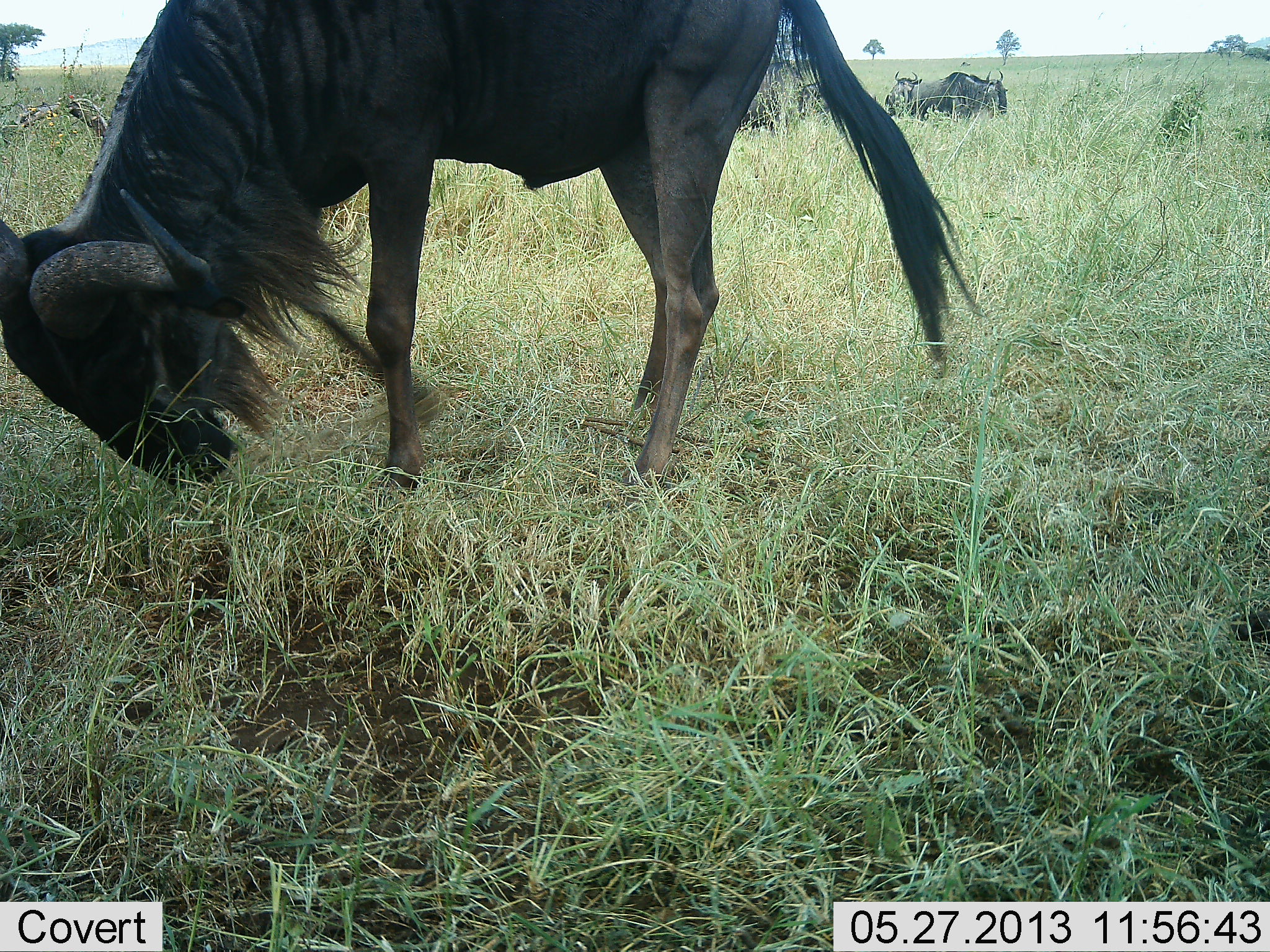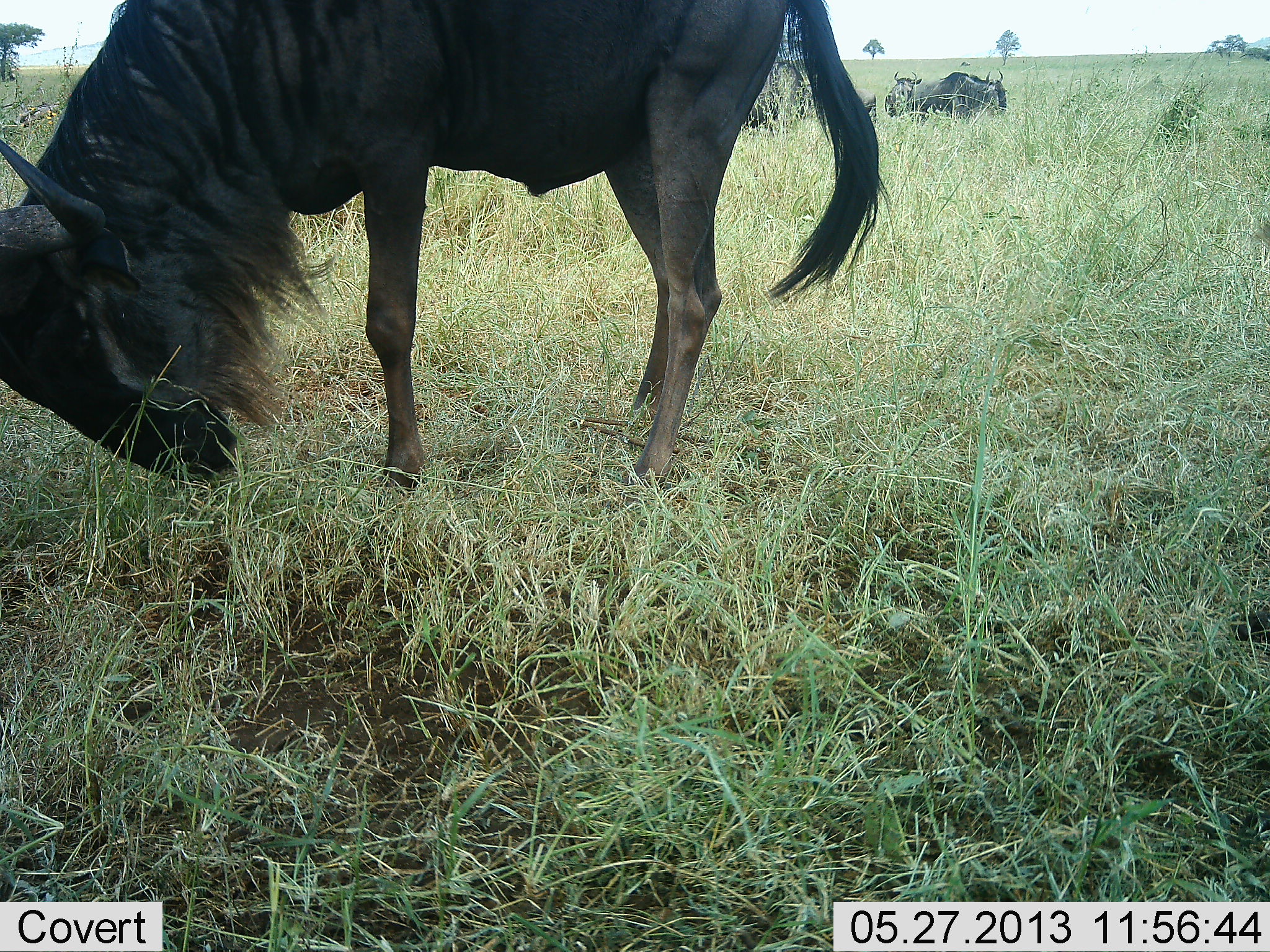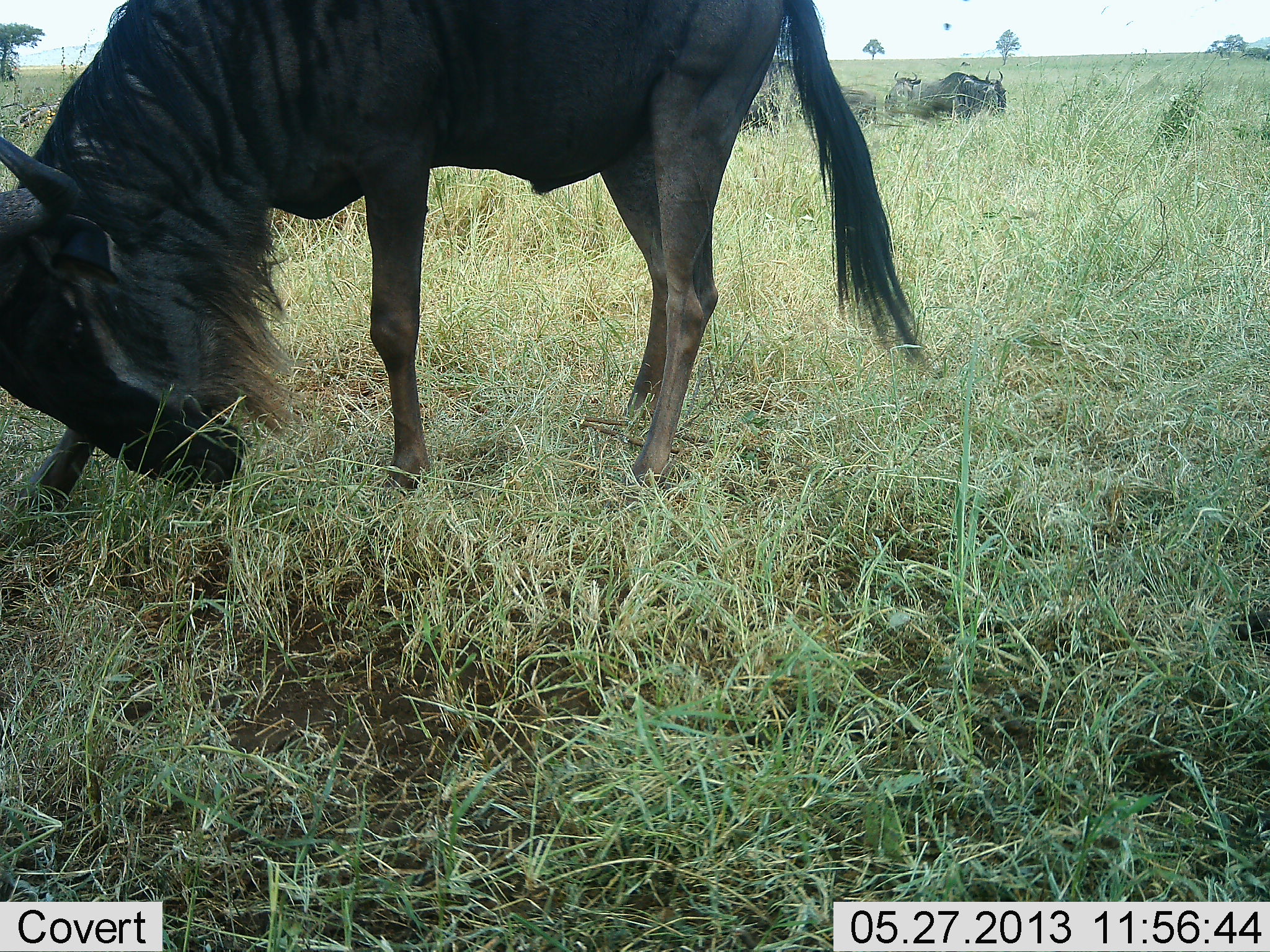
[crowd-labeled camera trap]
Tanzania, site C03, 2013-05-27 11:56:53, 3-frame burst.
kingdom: Animalia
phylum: Chordata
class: Mammalia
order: Artiodactyla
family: Bovidae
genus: Connochaetes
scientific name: Connochaetes taurinus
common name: blue wildebeest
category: wildebeest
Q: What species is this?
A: Wildebeest (blue wildebeest) (Connochaetes taurinus).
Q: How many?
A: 4.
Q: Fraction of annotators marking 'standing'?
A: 57%.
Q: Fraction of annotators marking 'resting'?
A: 6%.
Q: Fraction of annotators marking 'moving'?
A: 17%.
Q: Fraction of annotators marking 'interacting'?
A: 3%.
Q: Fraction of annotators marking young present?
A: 0%.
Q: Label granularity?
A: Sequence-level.